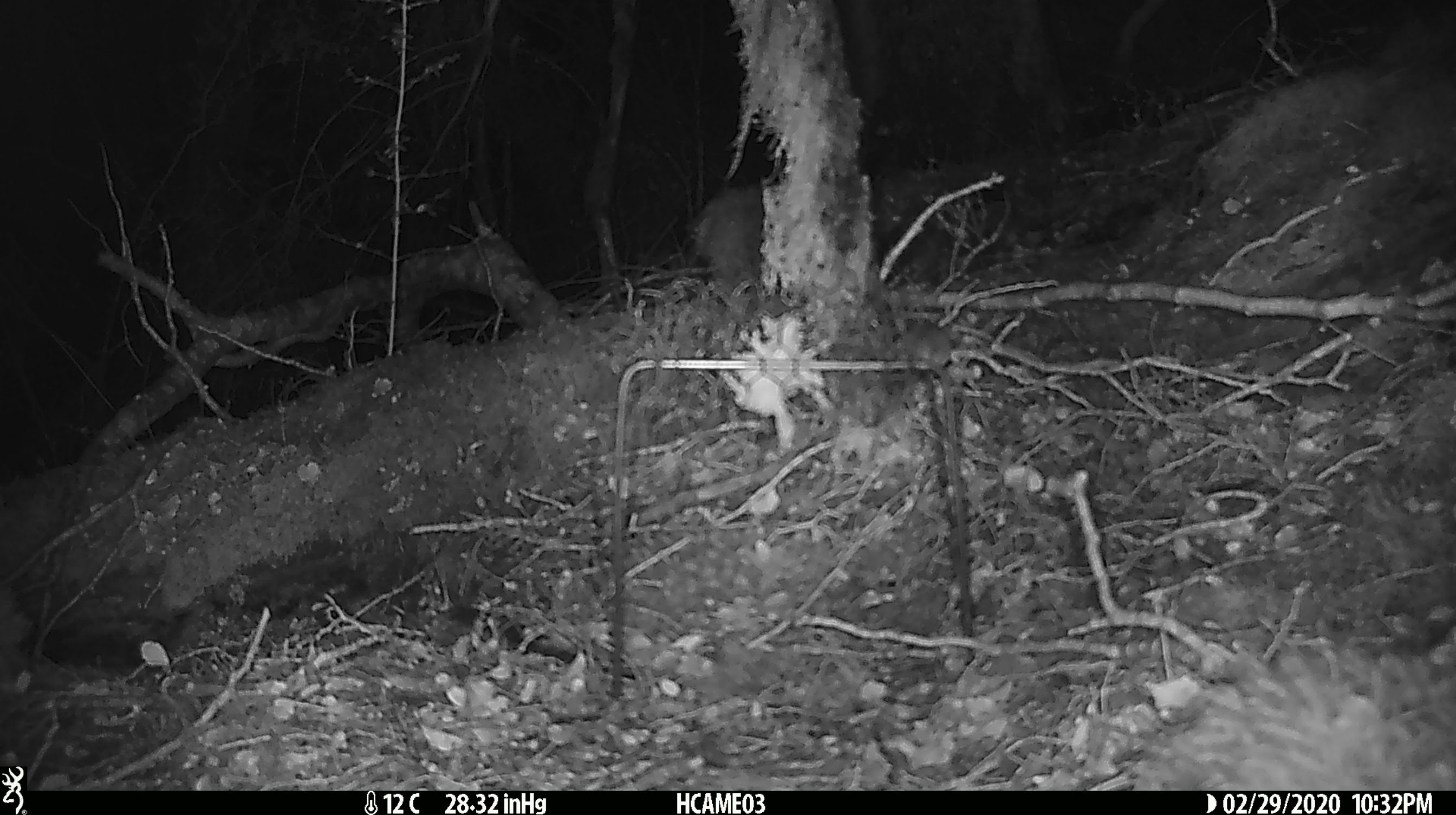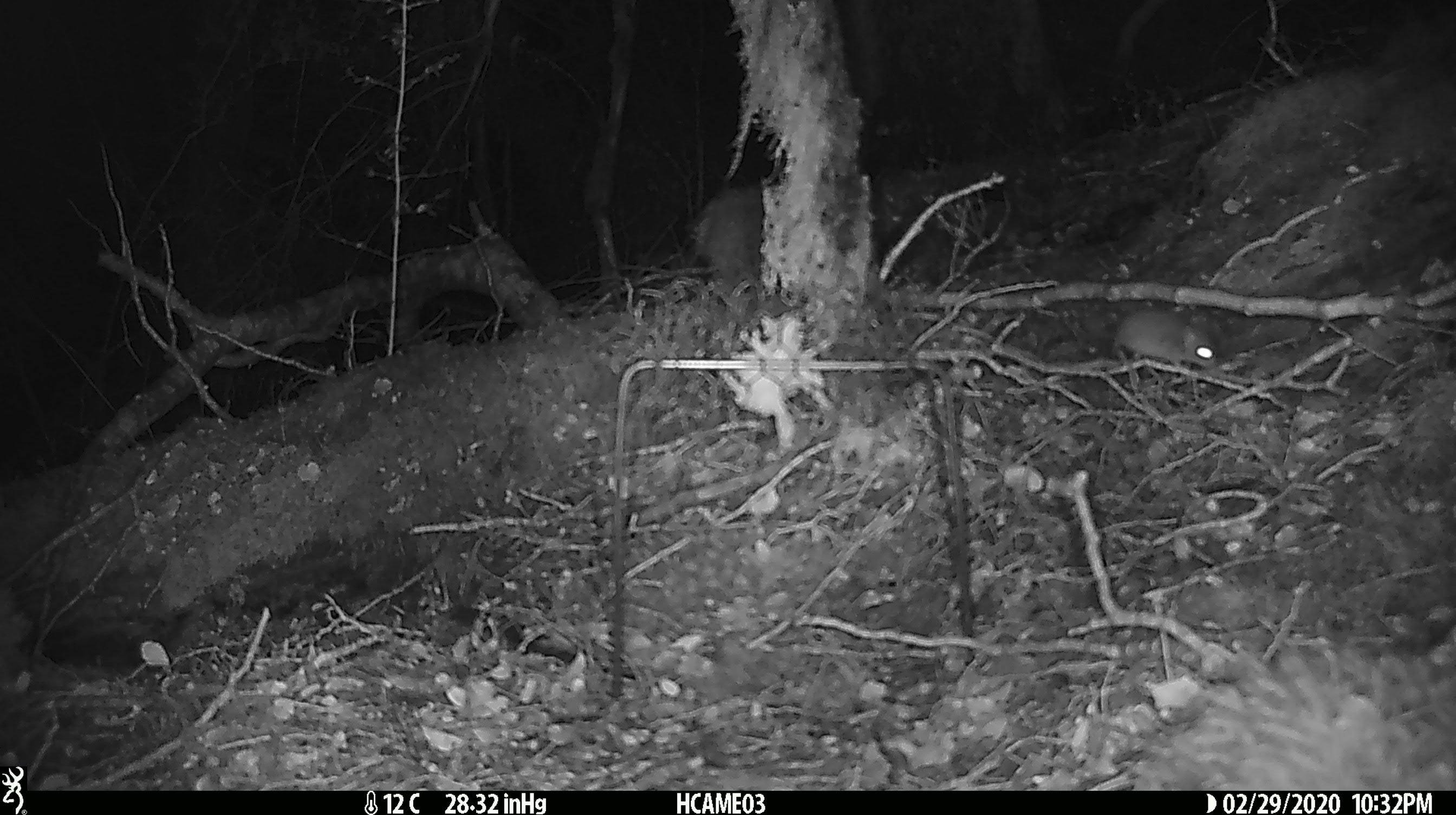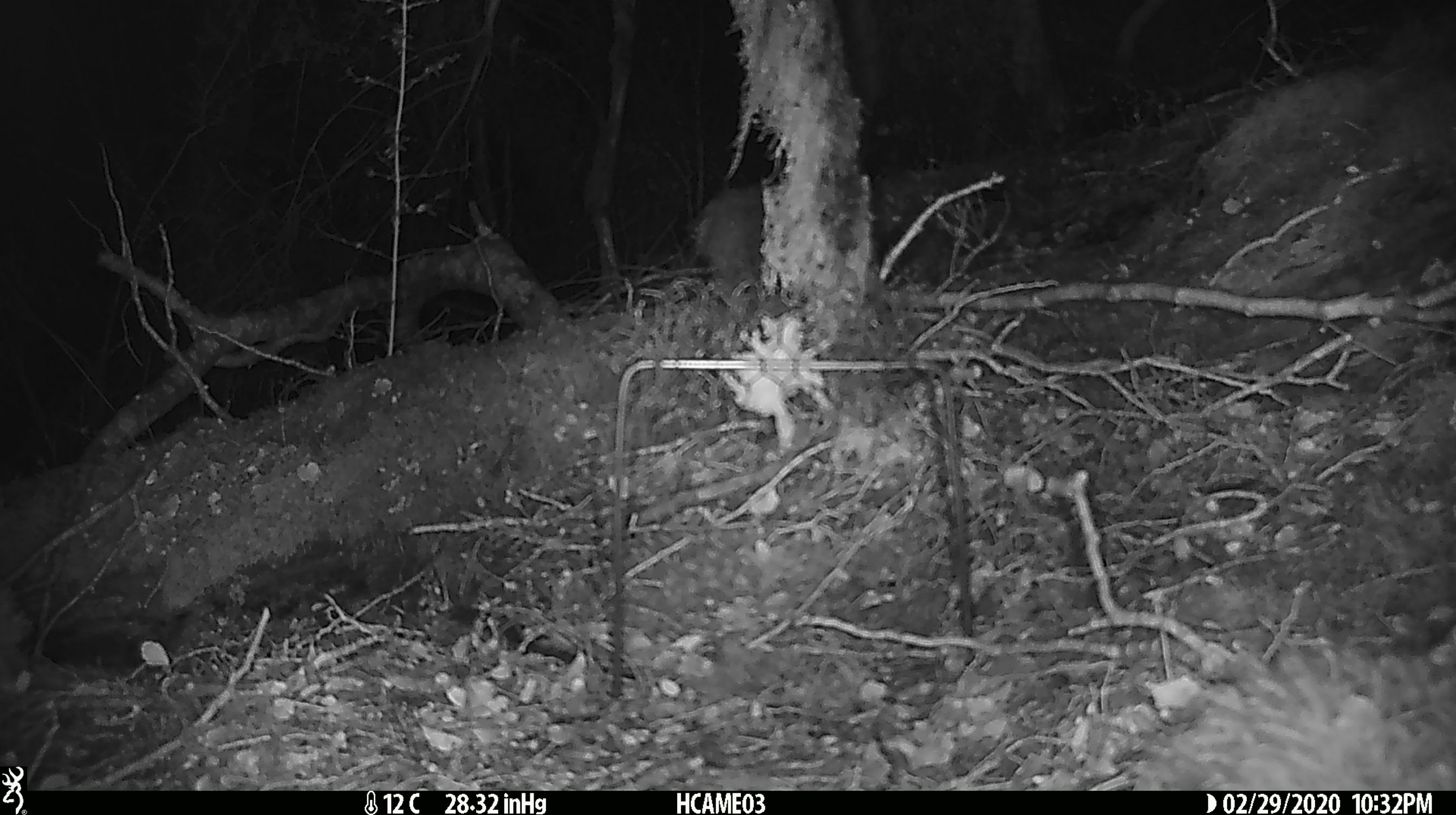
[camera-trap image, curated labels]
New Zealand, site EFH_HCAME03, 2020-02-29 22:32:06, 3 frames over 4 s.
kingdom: Animalia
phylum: Chordata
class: Mammalia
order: Rodentia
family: Muridae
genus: Mus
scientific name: Mus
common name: mouse